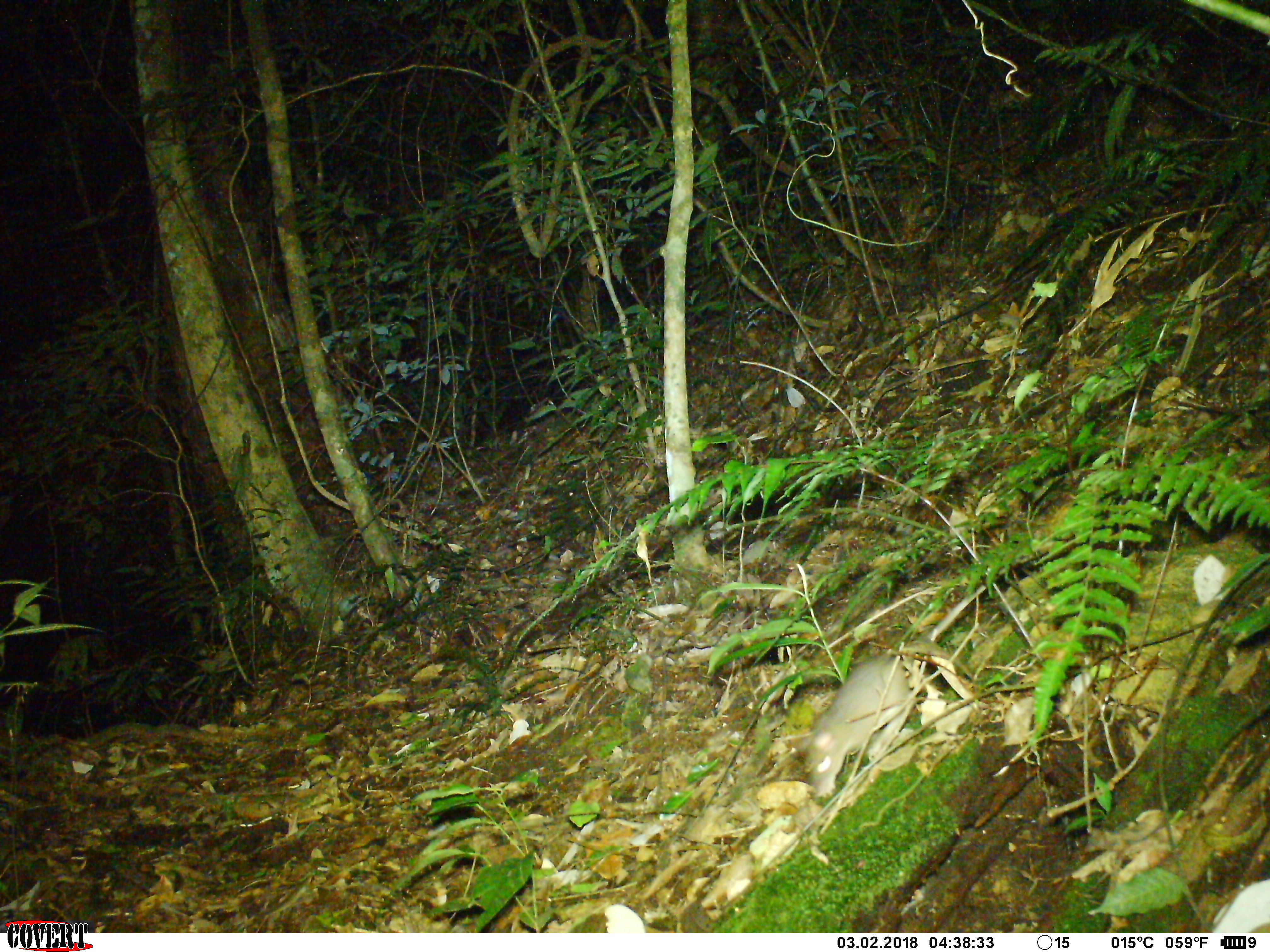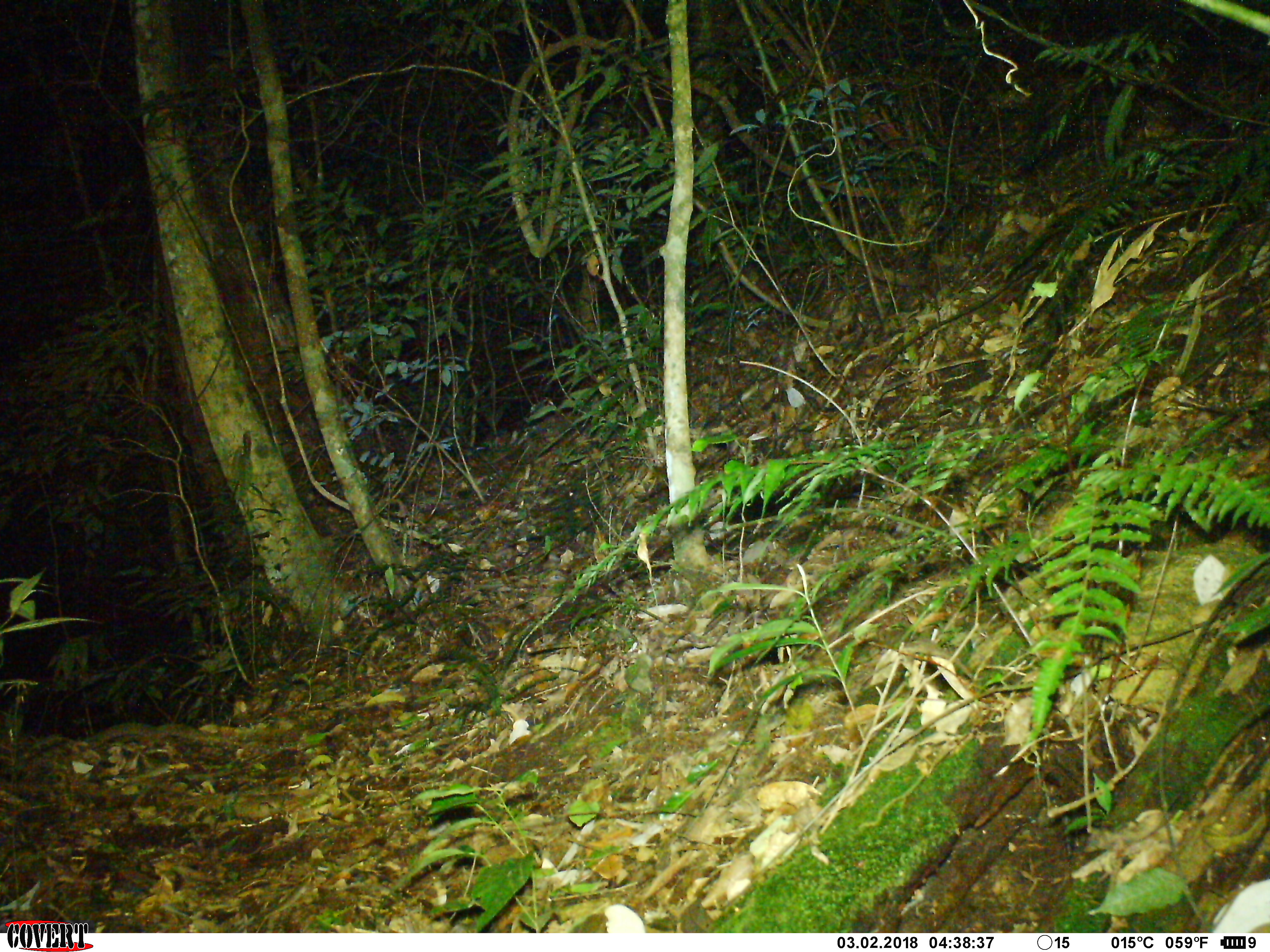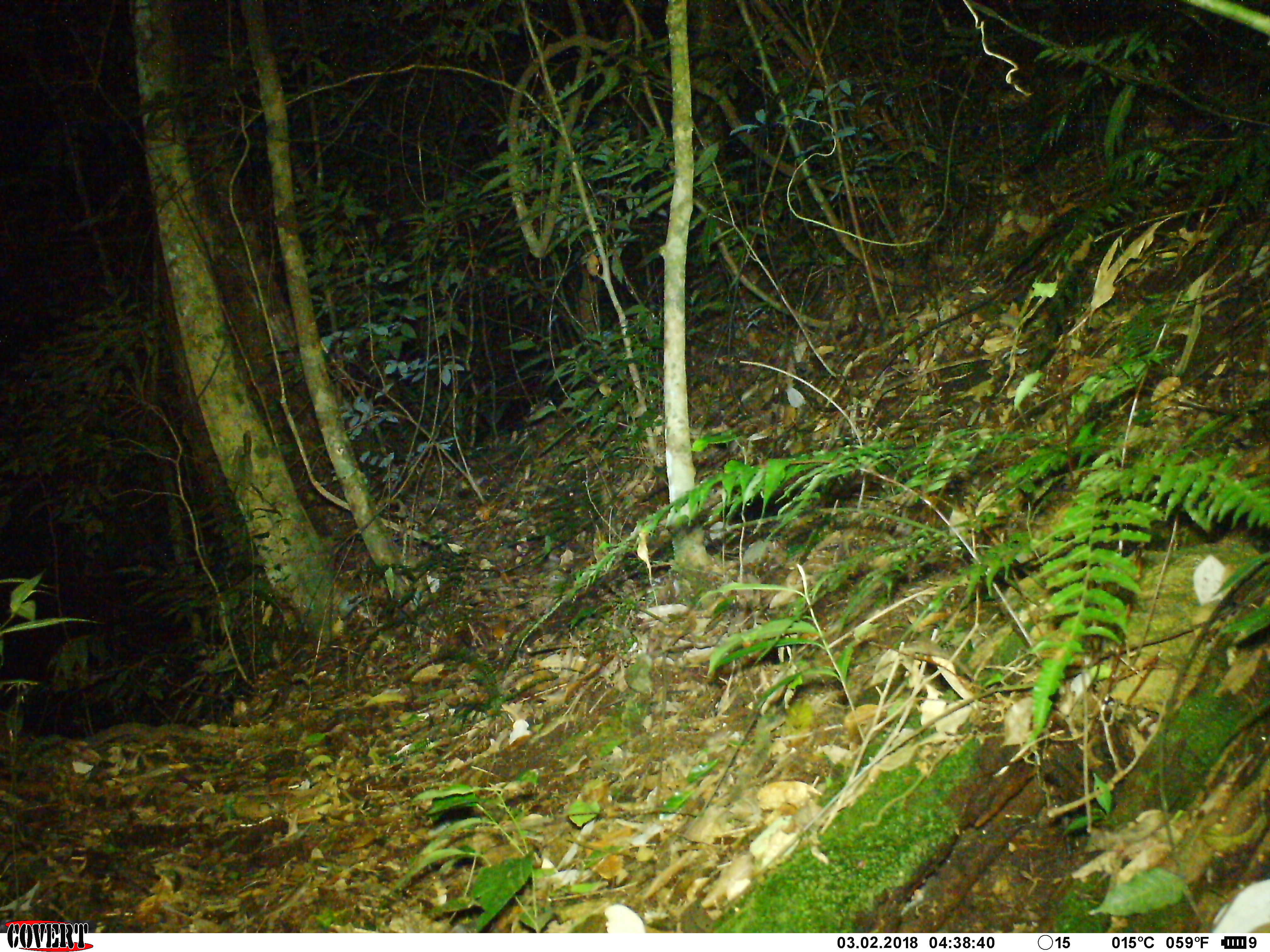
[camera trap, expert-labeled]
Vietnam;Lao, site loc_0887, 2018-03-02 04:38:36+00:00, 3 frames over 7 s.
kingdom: Animalia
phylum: Chordata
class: Mammalia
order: Rodentia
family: Muridae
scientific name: Muridae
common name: old-world mice and rats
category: unidentified murid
Unidentified murid (old-world mice and rats) (Muridae). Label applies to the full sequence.